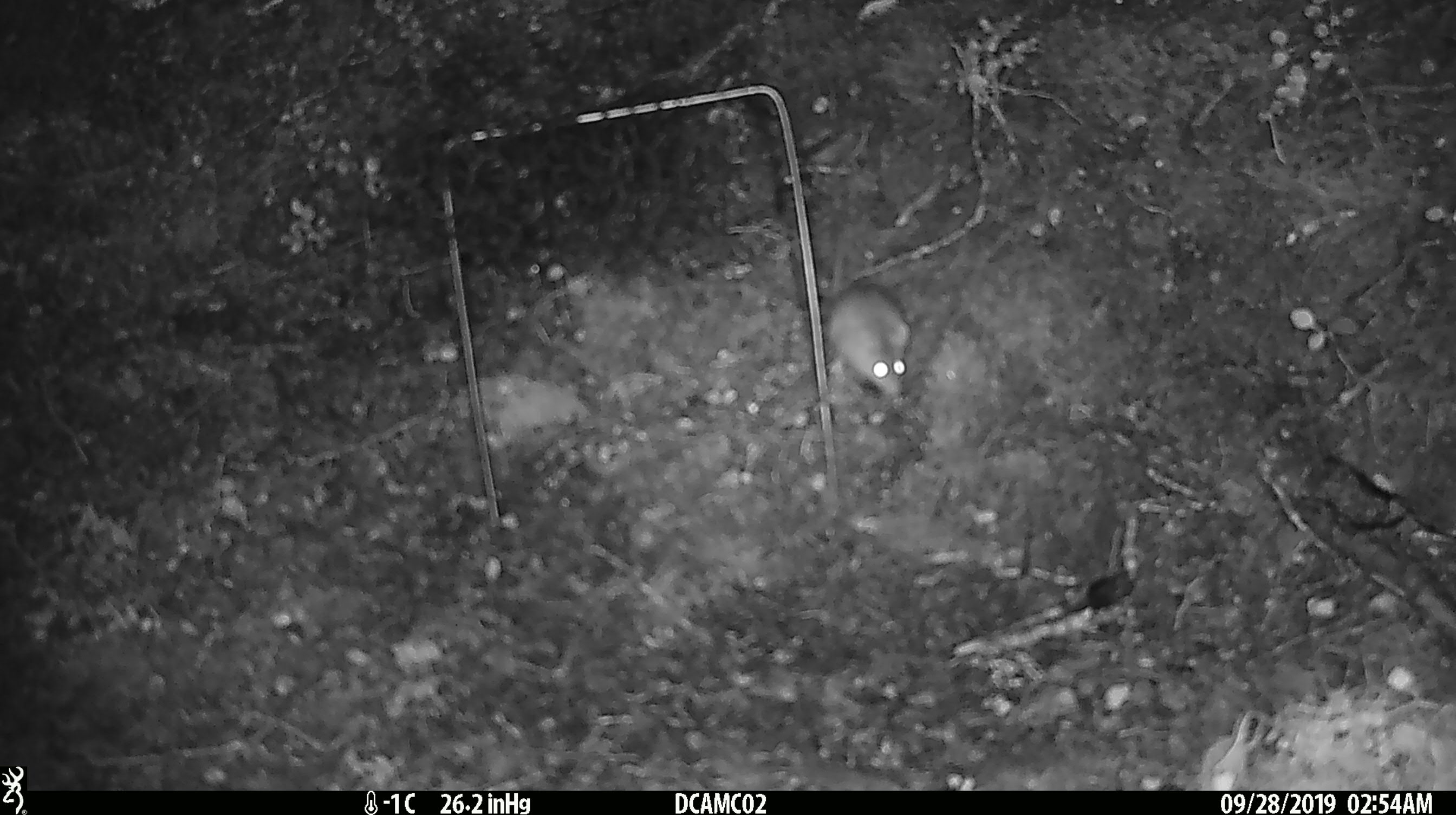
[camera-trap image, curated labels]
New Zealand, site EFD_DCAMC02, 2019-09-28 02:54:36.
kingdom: Animalia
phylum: Chordata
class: Mammalia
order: Rodentia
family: Muridae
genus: Rattus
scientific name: Rattus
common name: rat